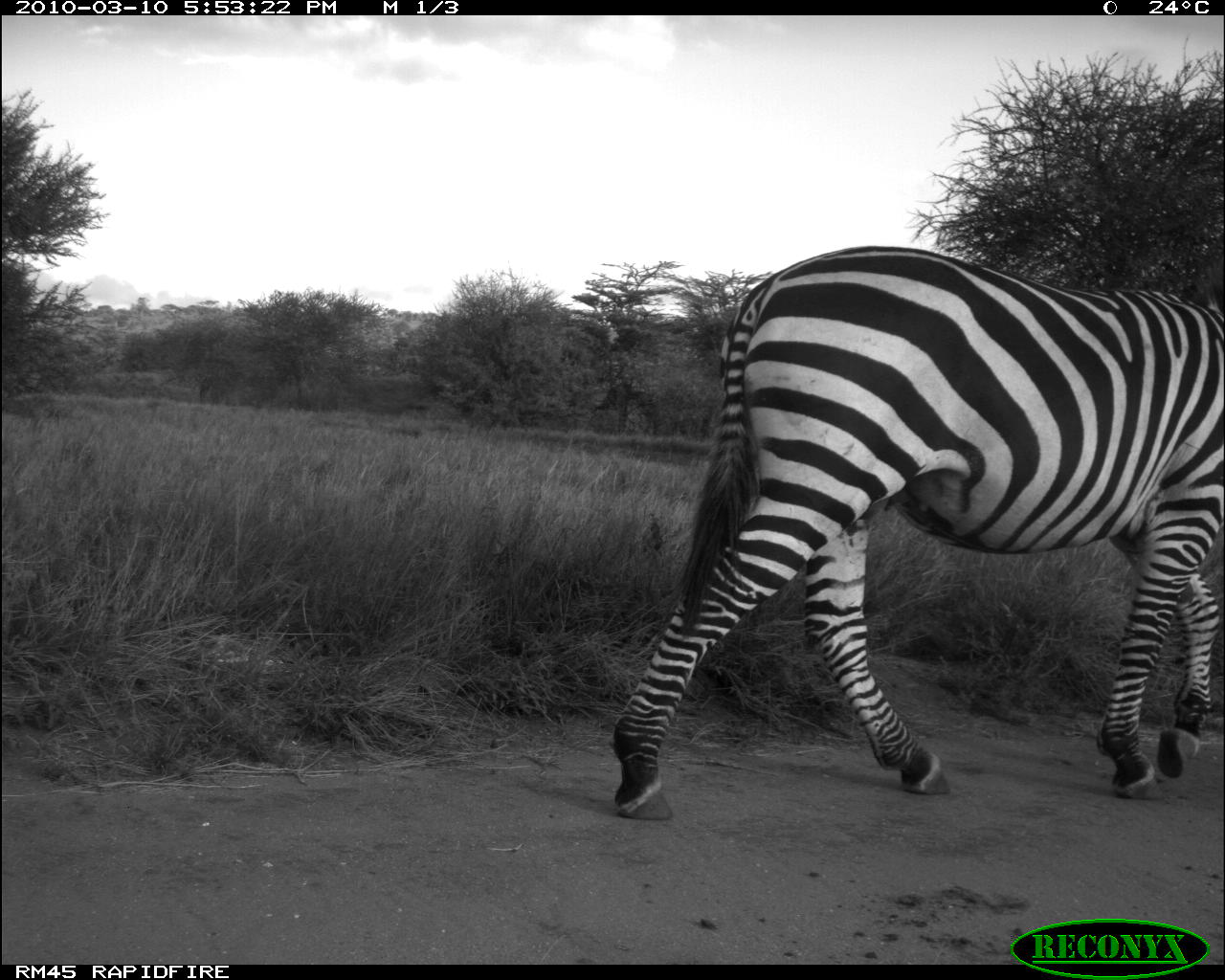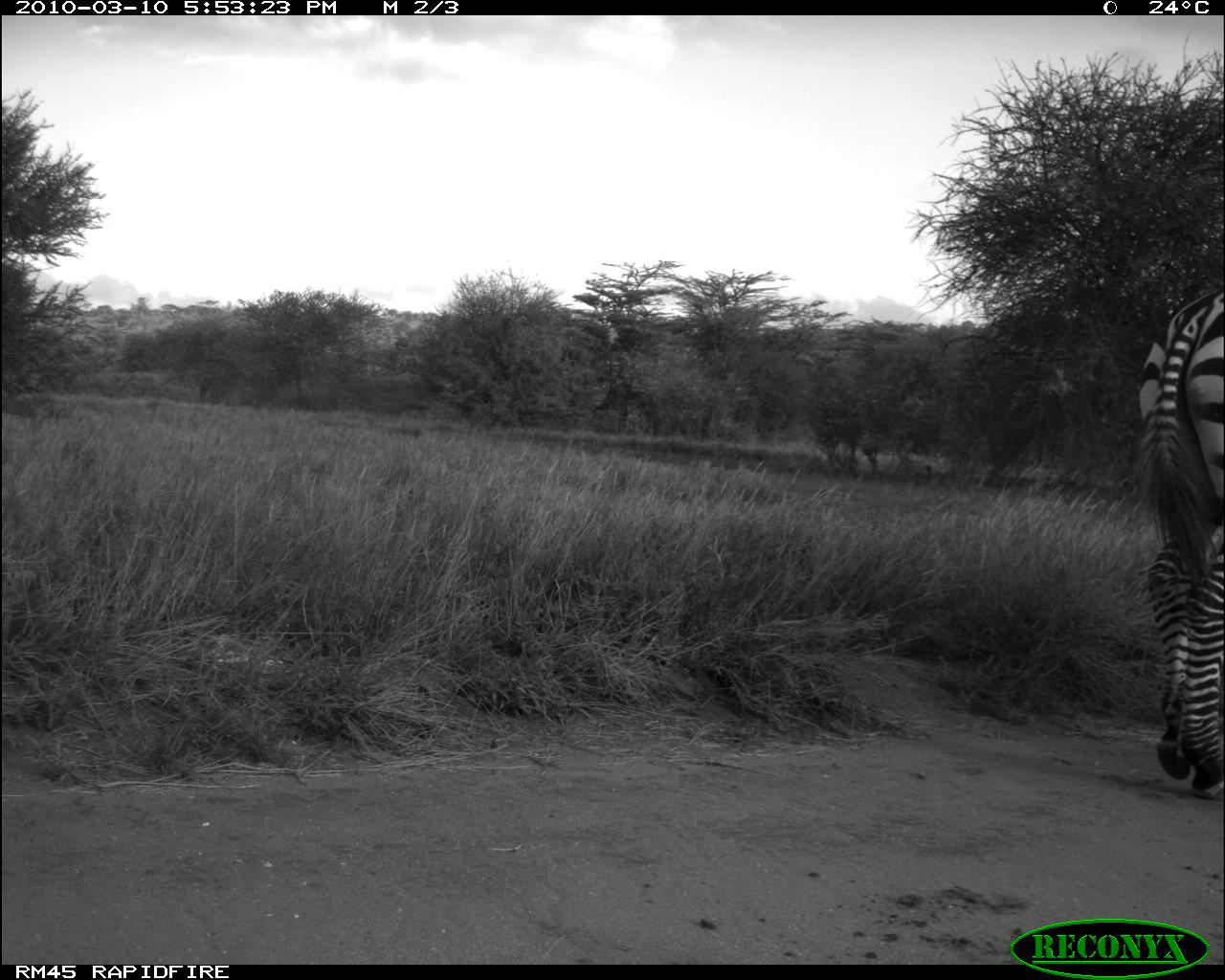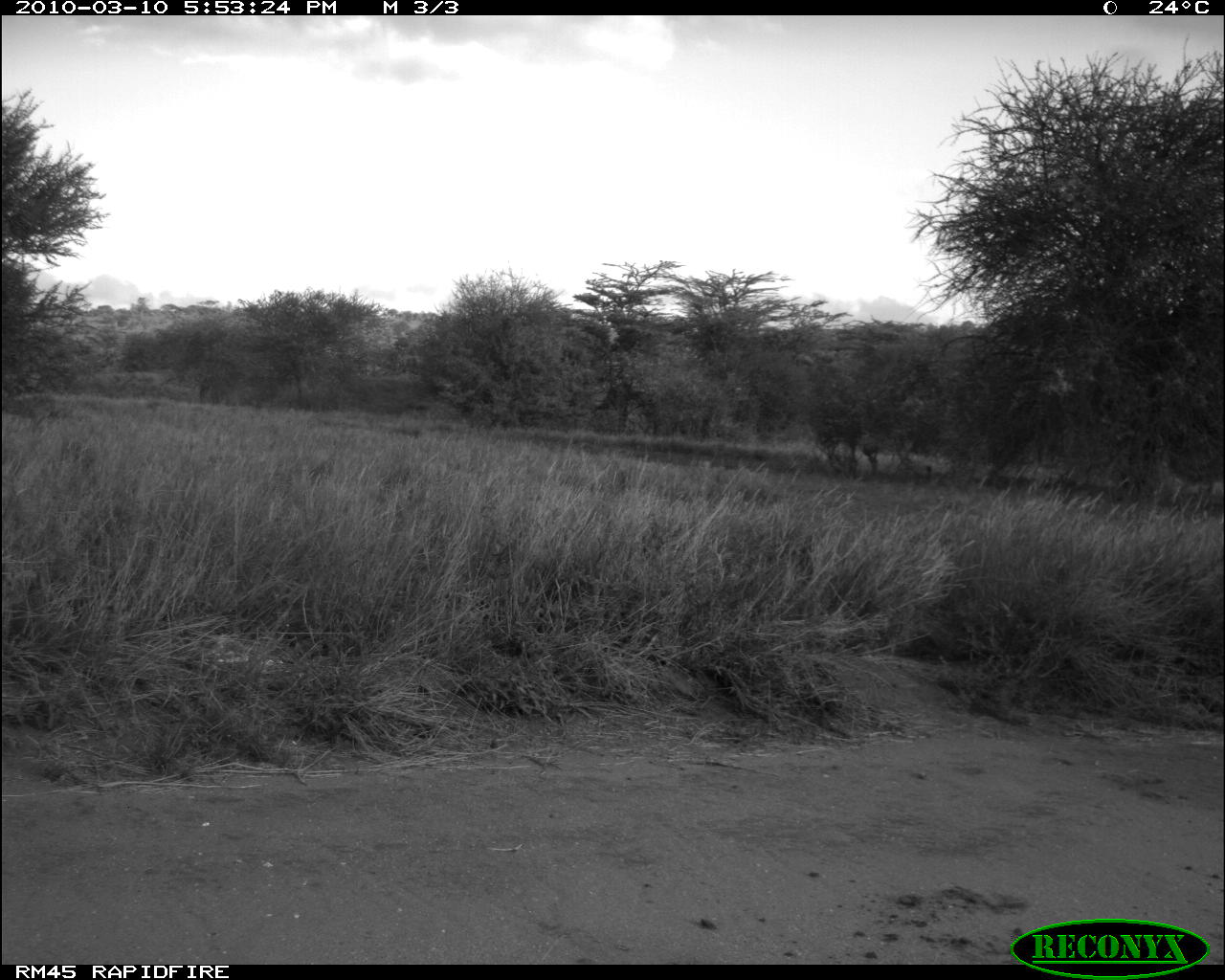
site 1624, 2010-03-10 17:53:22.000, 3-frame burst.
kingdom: Animalia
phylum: Chordata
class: Mammalia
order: Perissodactyla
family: Equidae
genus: Equus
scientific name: Equus quagga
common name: plains zebra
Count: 1.